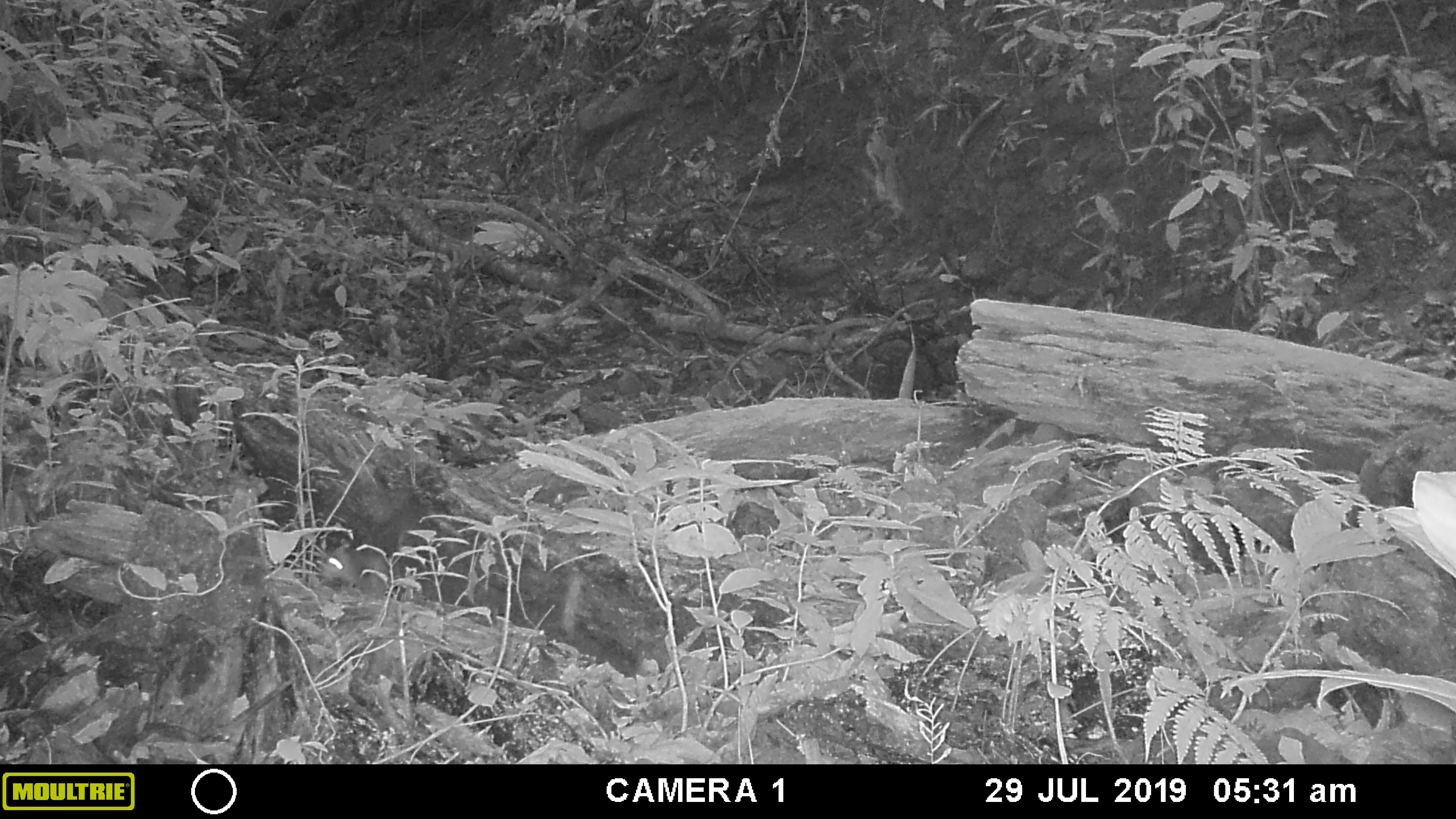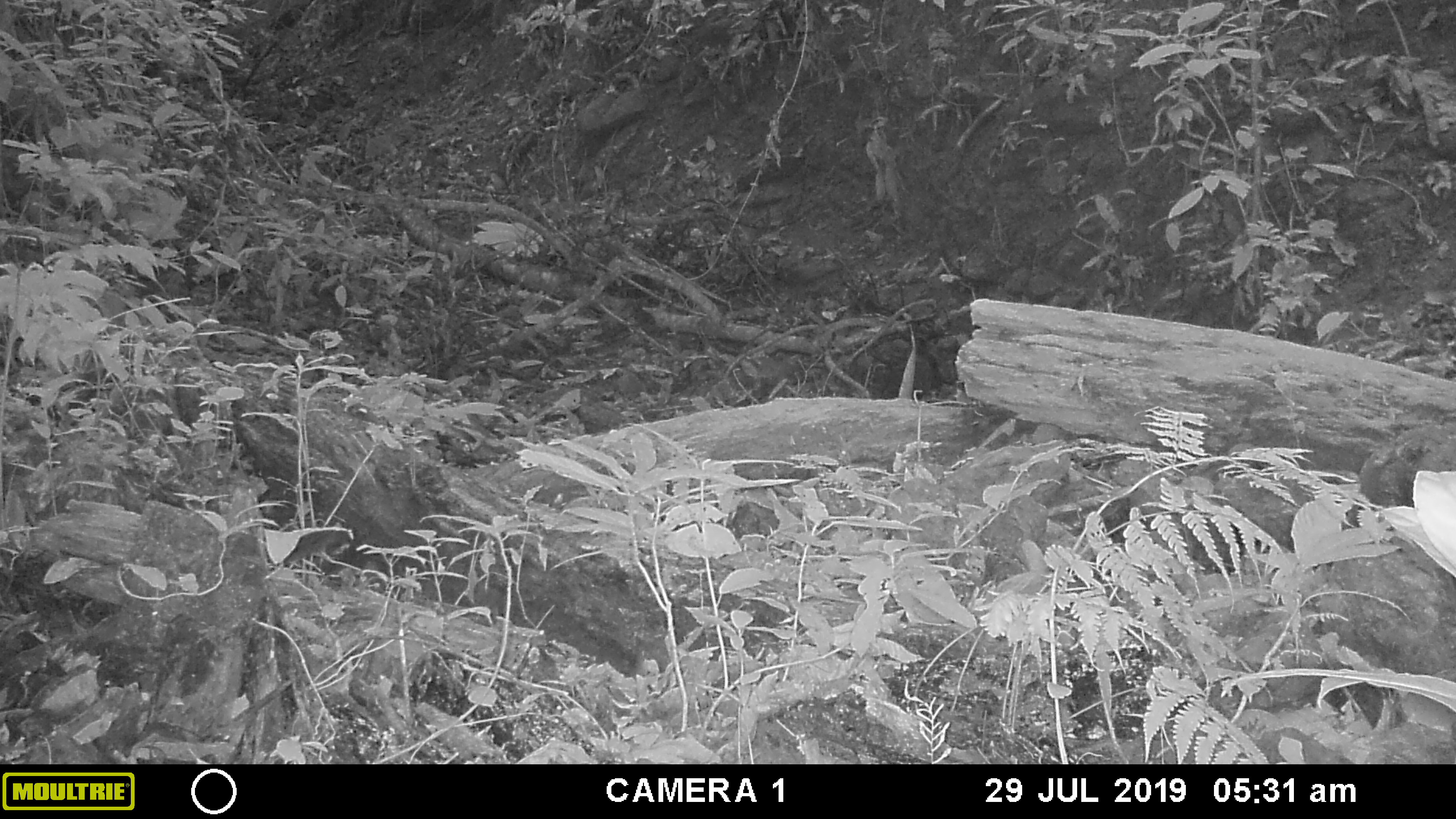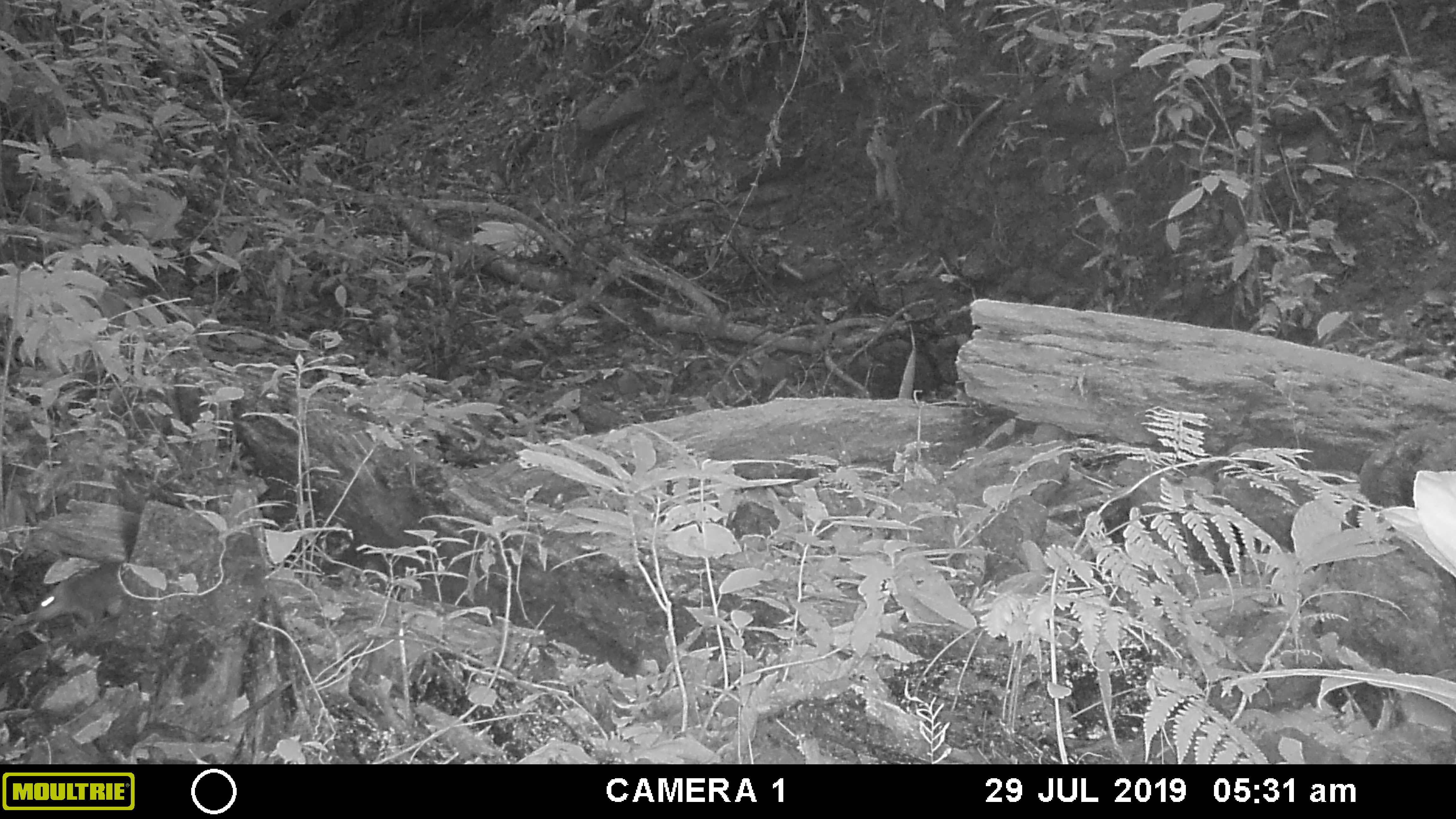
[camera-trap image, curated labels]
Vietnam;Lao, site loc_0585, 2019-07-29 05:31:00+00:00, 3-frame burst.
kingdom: Animalia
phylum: Chordata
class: Mammalia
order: Rodentia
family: Muridae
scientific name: Muridae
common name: old-world mice and rats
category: unidentified murid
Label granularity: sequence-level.